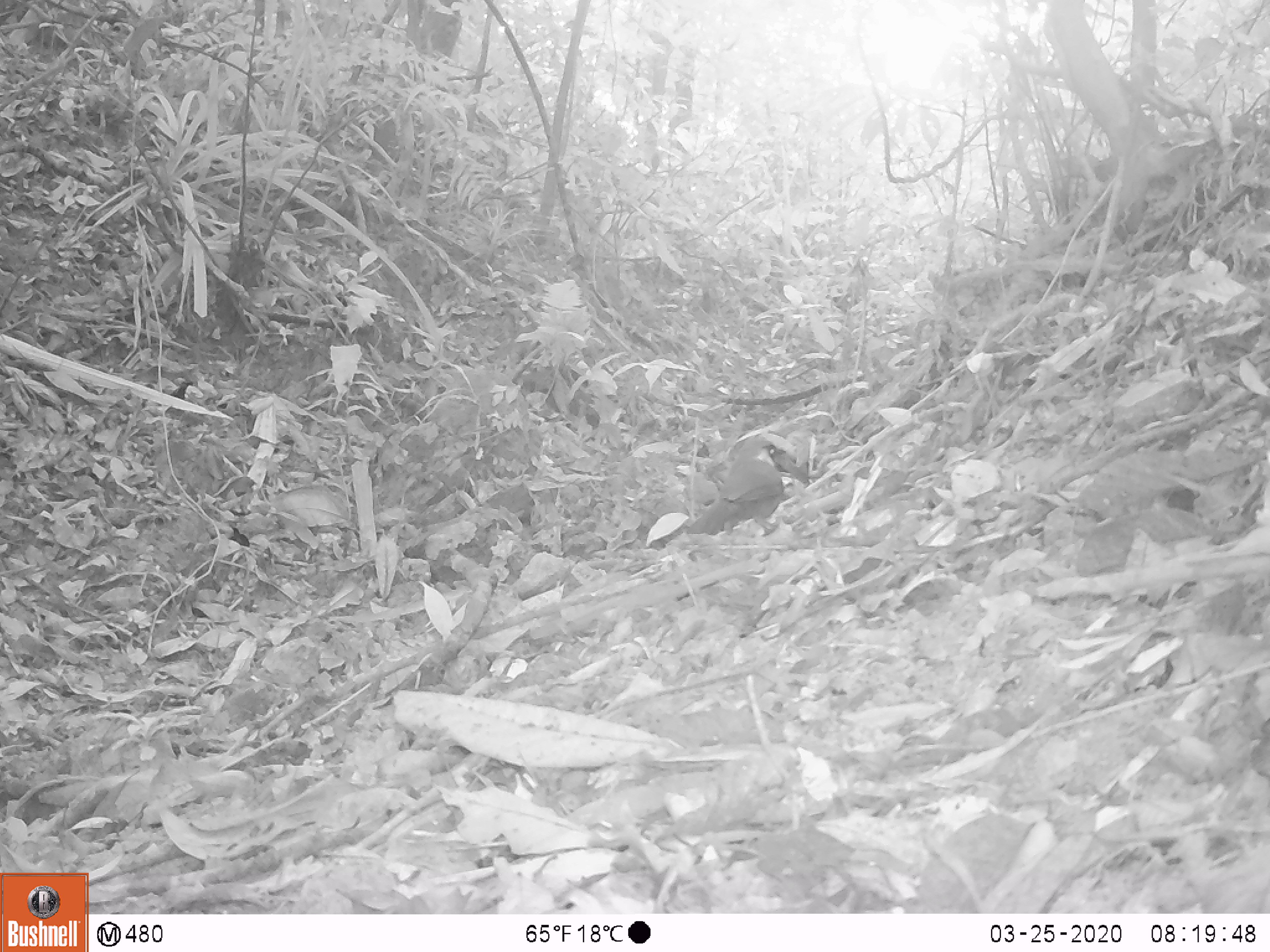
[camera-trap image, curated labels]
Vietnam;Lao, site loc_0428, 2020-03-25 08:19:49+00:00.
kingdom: Animalia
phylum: Chordata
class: Aves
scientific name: Aves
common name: bird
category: unidentified bird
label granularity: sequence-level